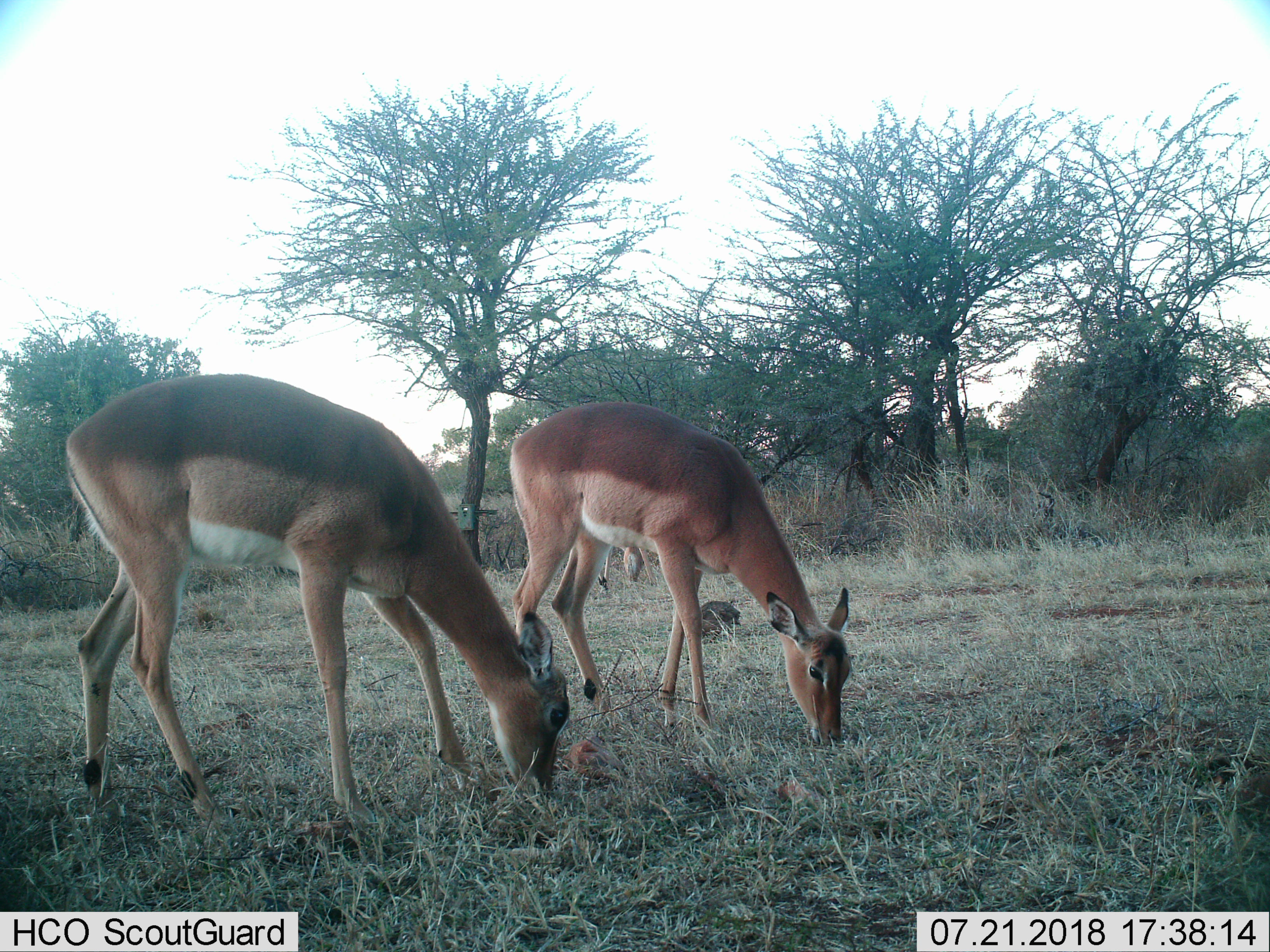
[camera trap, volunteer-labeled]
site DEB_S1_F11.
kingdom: Animalia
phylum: Chordata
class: Mammalia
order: Artiodactyla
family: Bovidae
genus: Aepyceros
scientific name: Aepyceros melampus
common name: impala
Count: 3.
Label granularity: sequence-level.